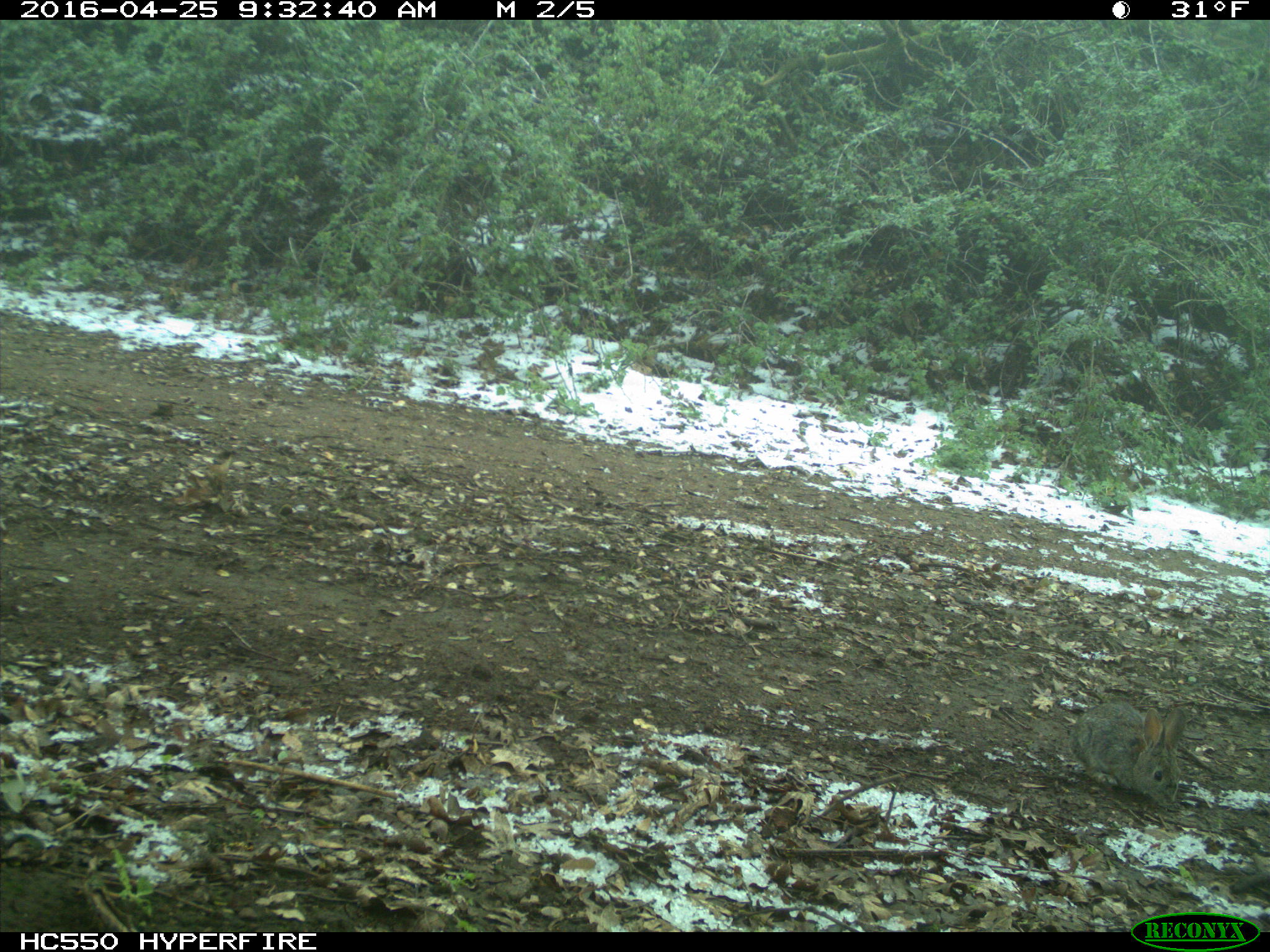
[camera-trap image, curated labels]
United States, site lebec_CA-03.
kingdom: Animalia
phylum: Chordata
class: Mammalia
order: Lagomorpha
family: Leporidae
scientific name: Leporidae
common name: rabbits and hares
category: unidentified rabbit